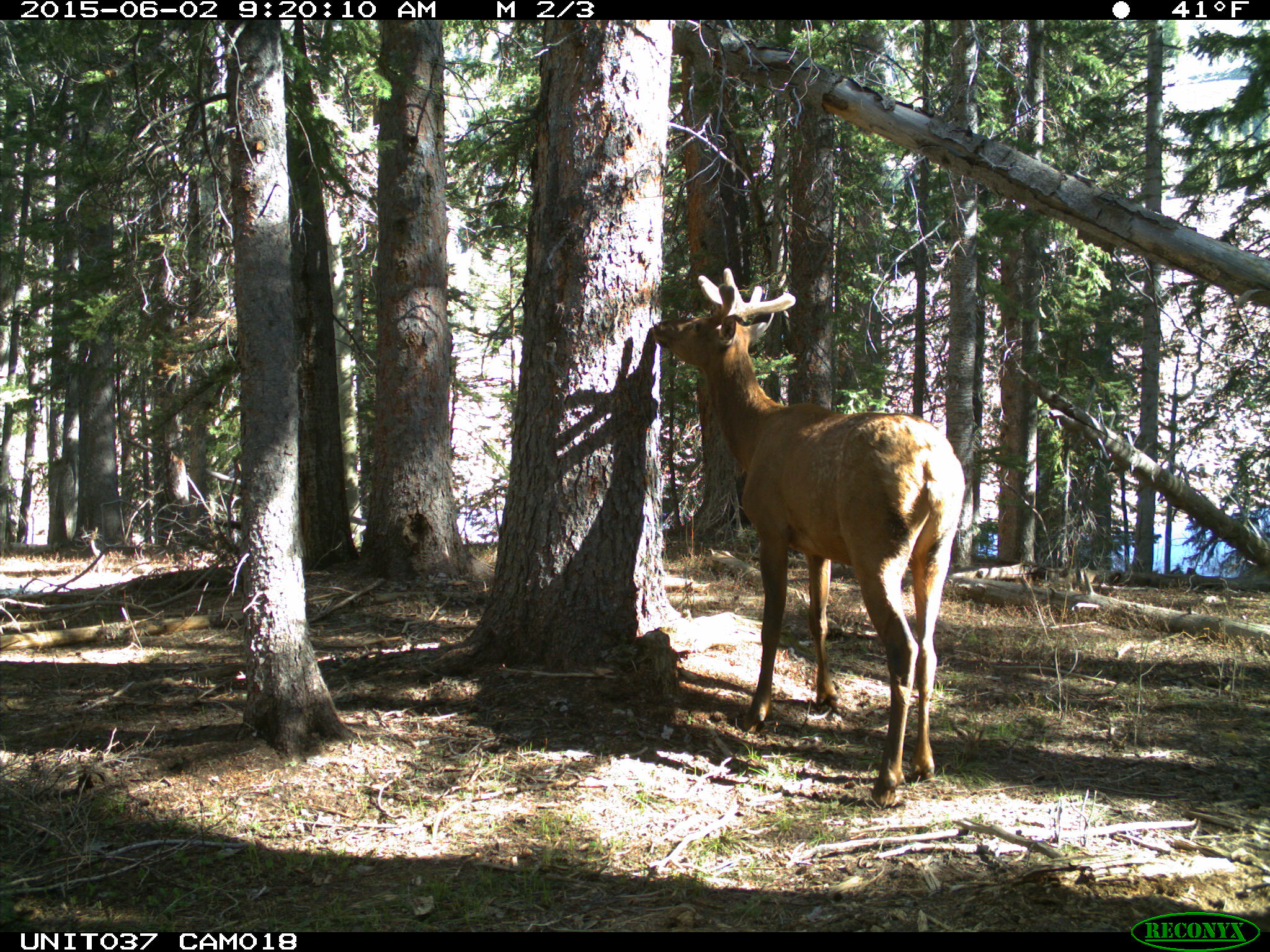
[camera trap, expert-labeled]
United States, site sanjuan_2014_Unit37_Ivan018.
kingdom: Animalia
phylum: Chordata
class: Mammalia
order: Artiodactyla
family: Cervidae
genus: Cervus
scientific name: Cervus elaphus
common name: red deer